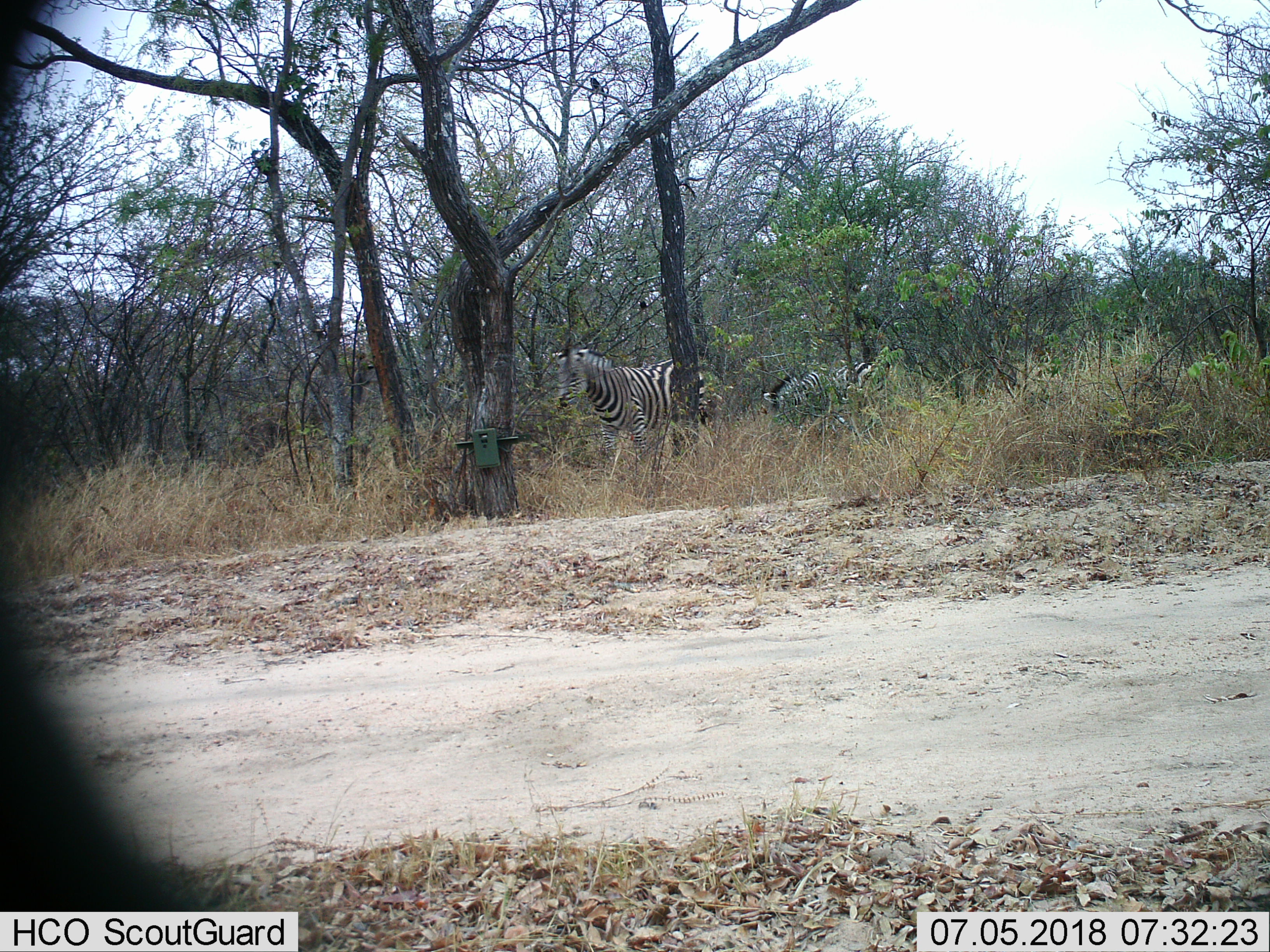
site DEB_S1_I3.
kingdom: Animalia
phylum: Chordata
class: Mammalia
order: Perissodactyla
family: Equidae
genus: Equus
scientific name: Equus quagga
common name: plains zebra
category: zebraplains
Zebraplains (plains zebra) (Equus quagga), count 2. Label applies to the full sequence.